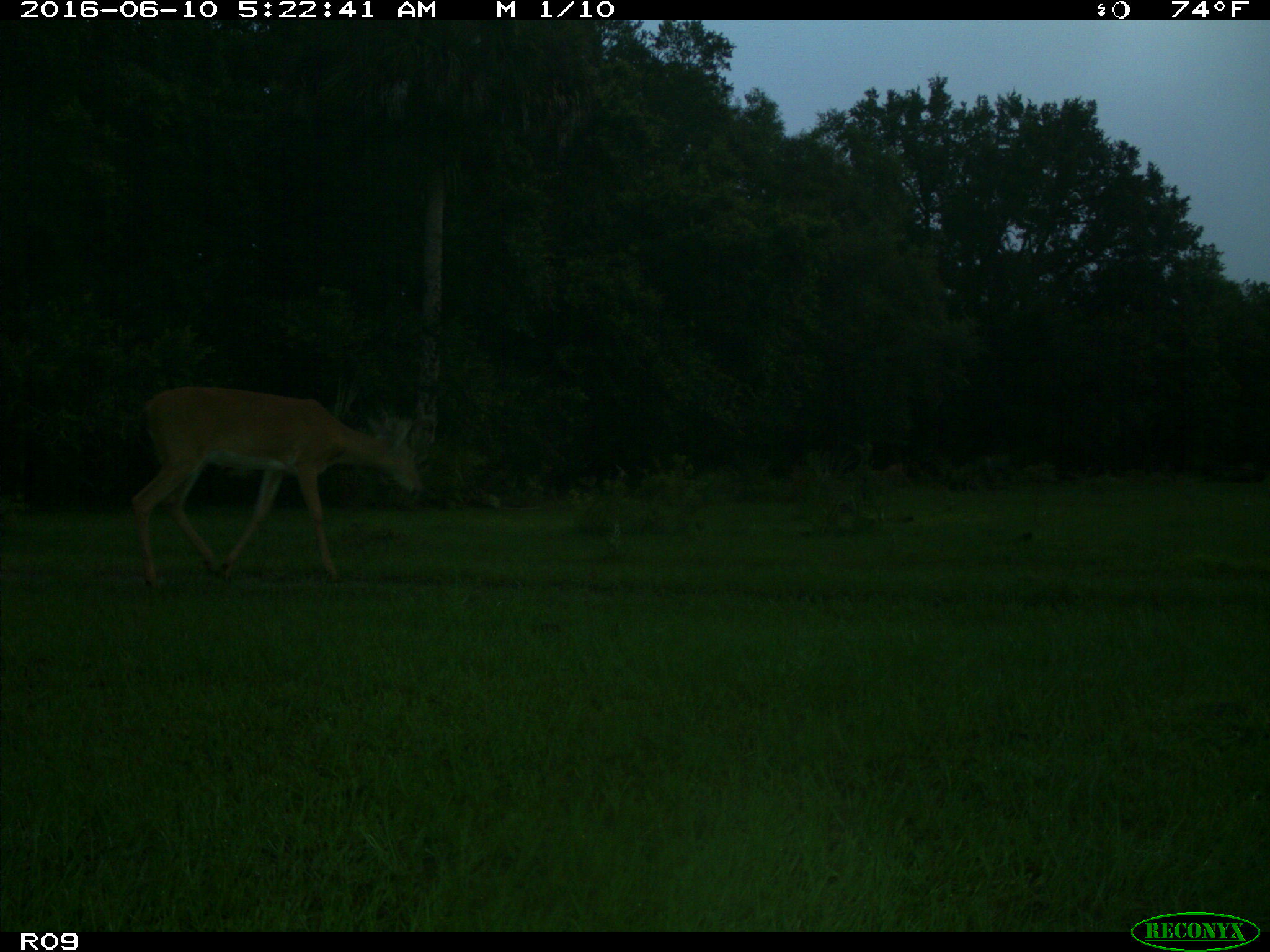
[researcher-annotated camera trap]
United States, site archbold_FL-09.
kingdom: Animalia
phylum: Chordata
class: Mammalia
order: Artiodactyla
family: Cervidae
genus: Odocoileus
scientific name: Odocoileus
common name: deer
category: unidentified deer